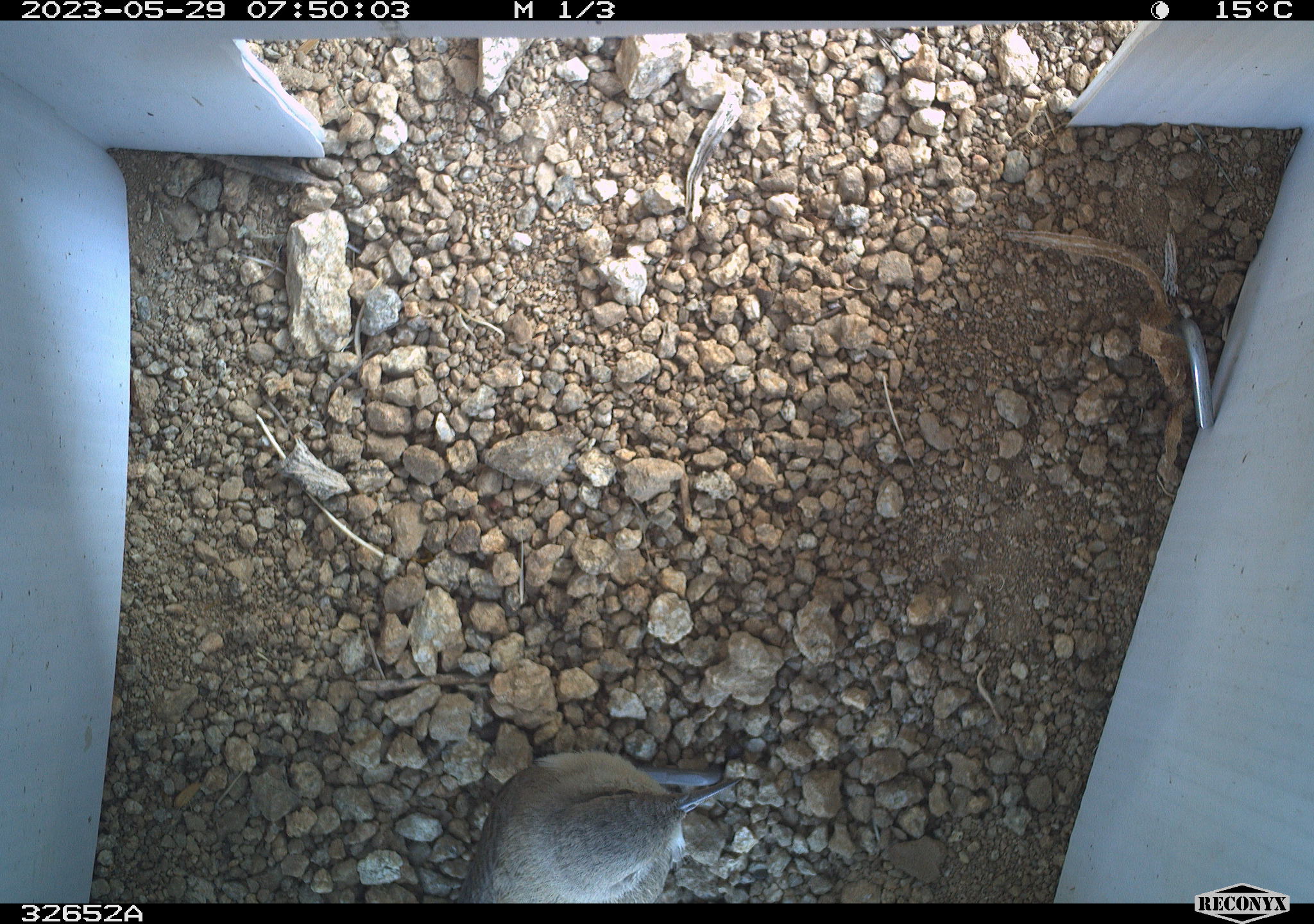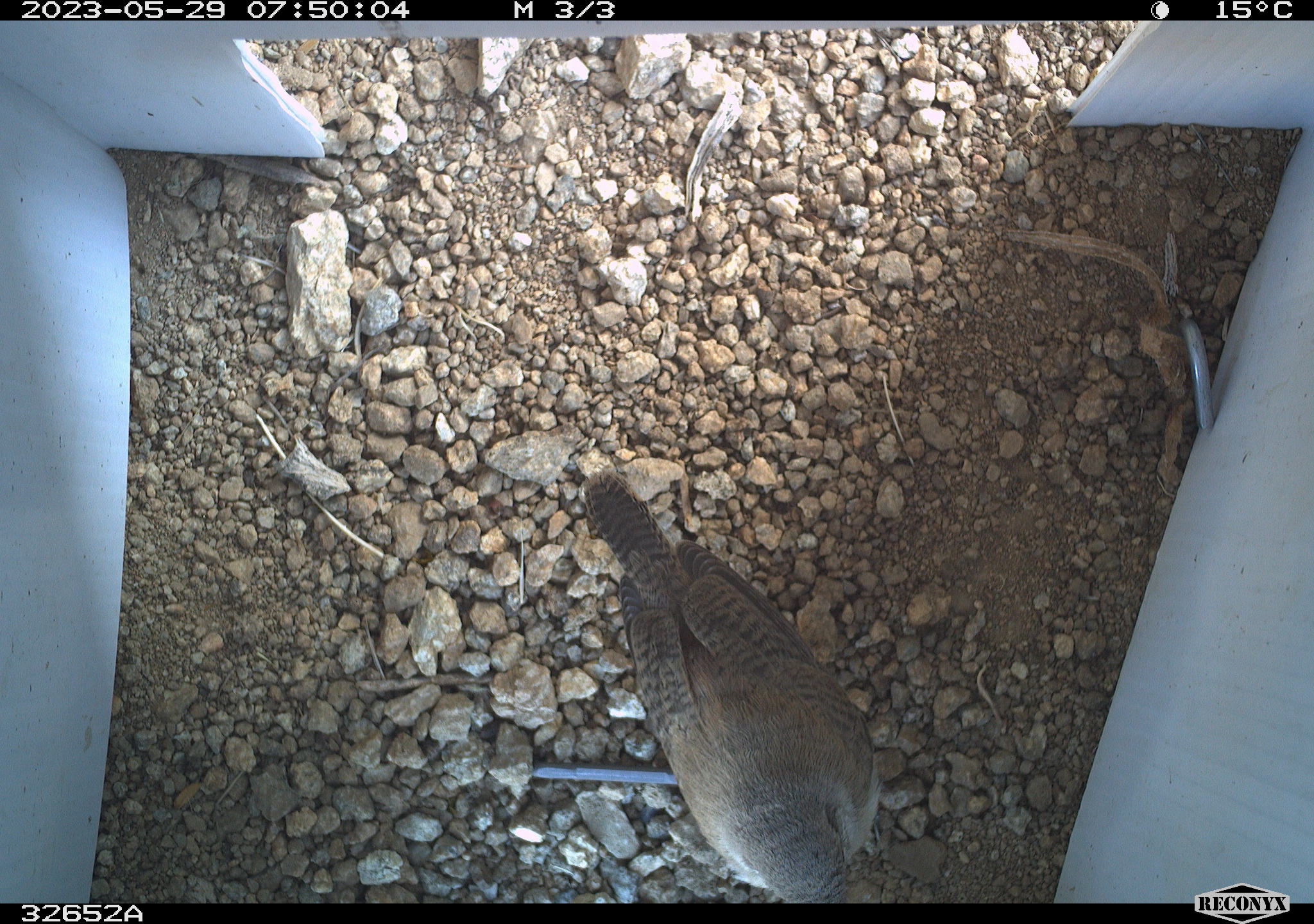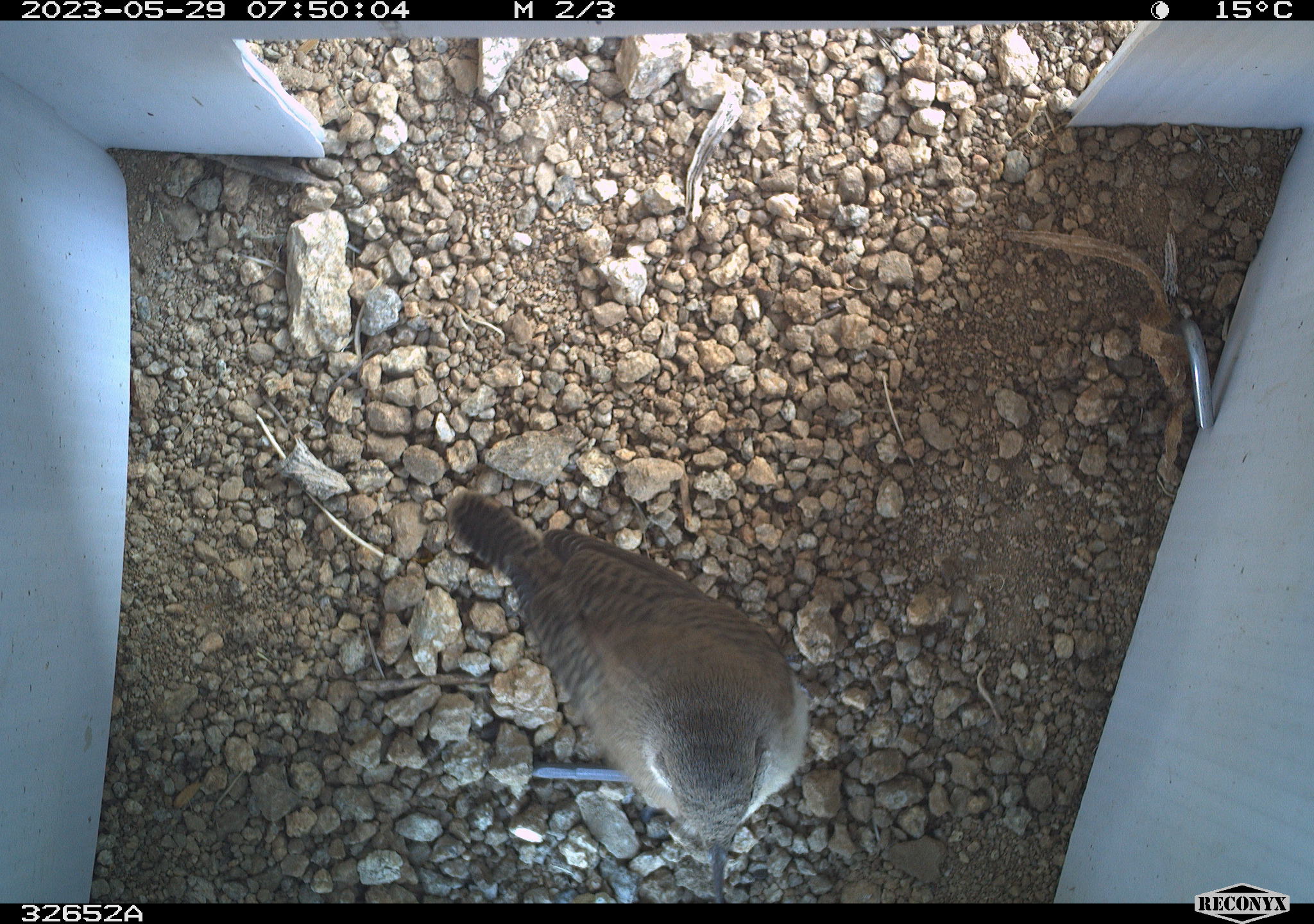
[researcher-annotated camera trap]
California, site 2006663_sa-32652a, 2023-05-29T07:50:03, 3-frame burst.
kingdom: Animalia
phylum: Chordata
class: Aves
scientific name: Aves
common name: bird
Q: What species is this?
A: Bird (Aves).